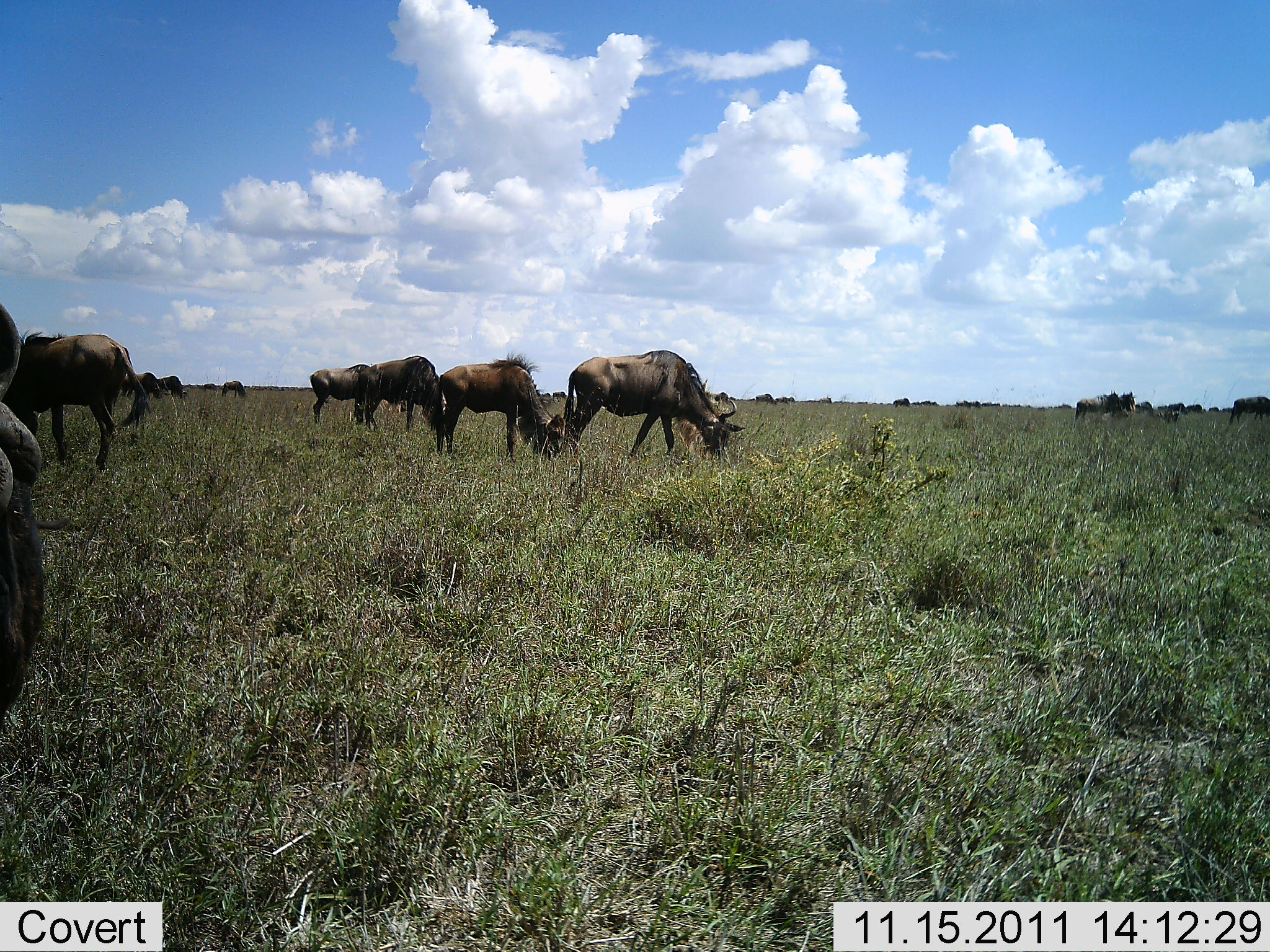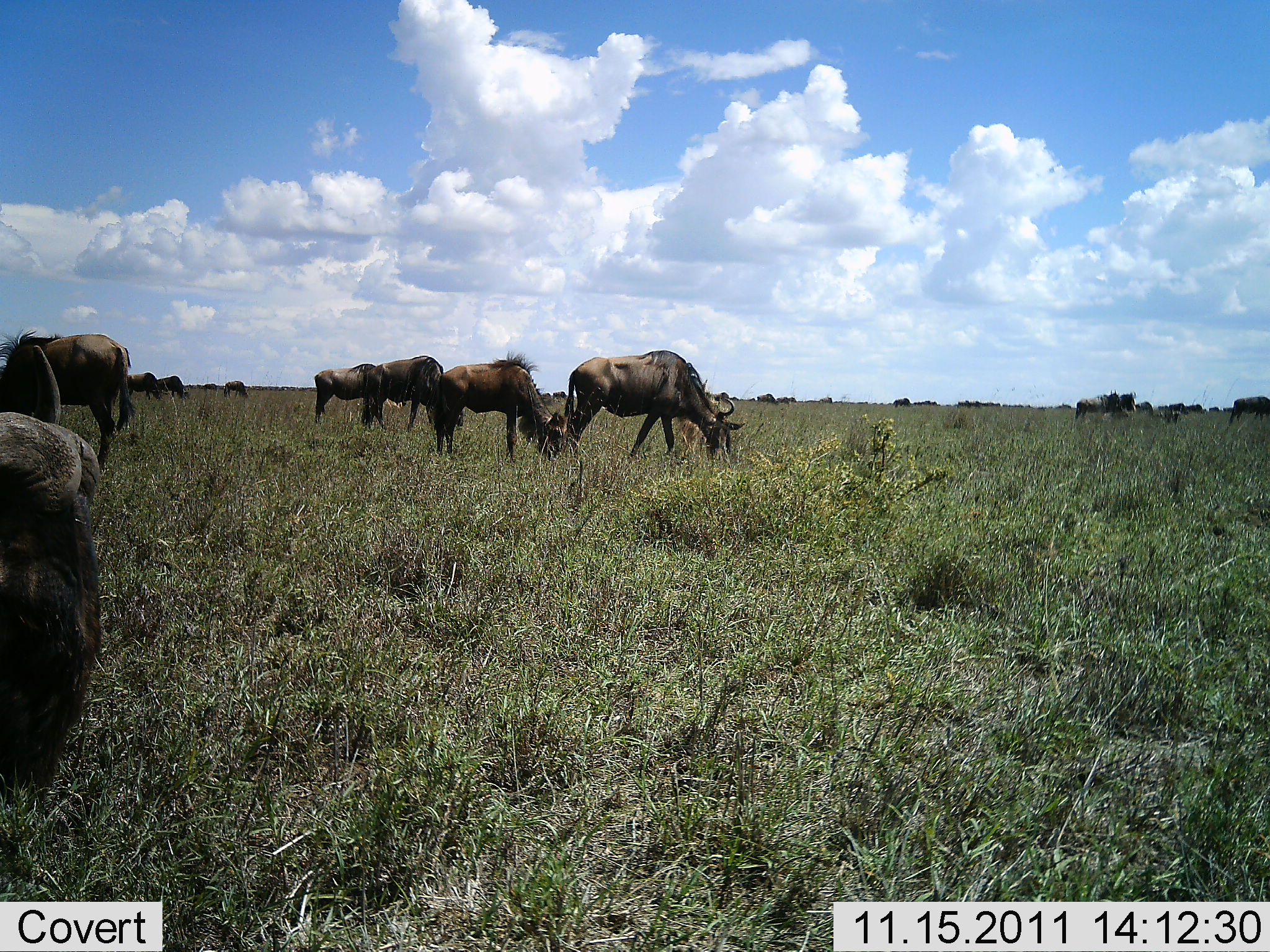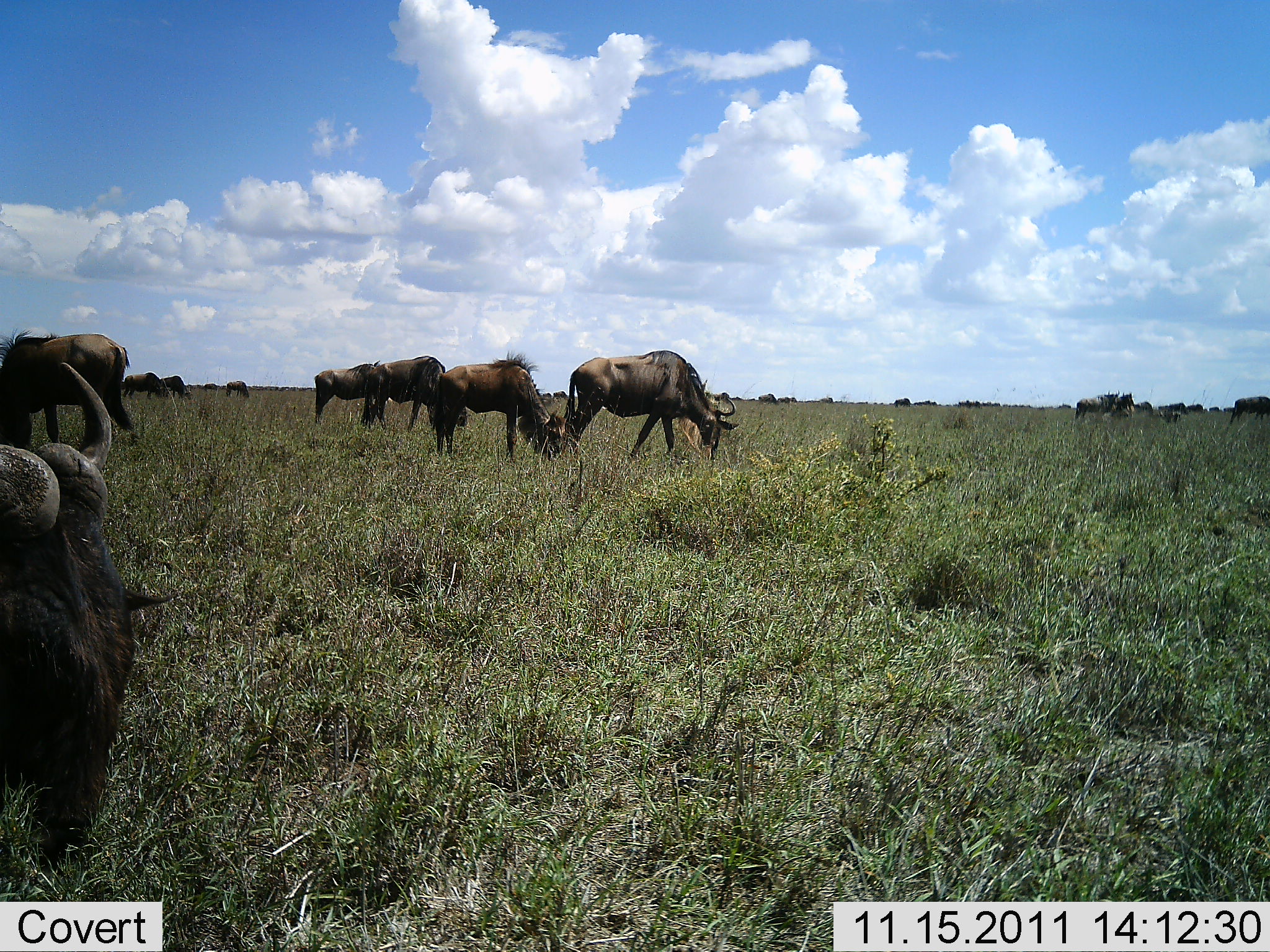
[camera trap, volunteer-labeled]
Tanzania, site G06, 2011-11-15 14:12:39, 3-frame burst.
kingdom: Animalia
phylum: Chordata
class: Mammalia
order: Artiodactyla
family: Bovidae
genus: Connochaetes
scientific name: Connochaetes taurinus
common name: blue wildebeest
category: wildebeest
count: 11-50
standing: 62%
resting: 0%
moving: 38%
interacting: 0%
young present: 0%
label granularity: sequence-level